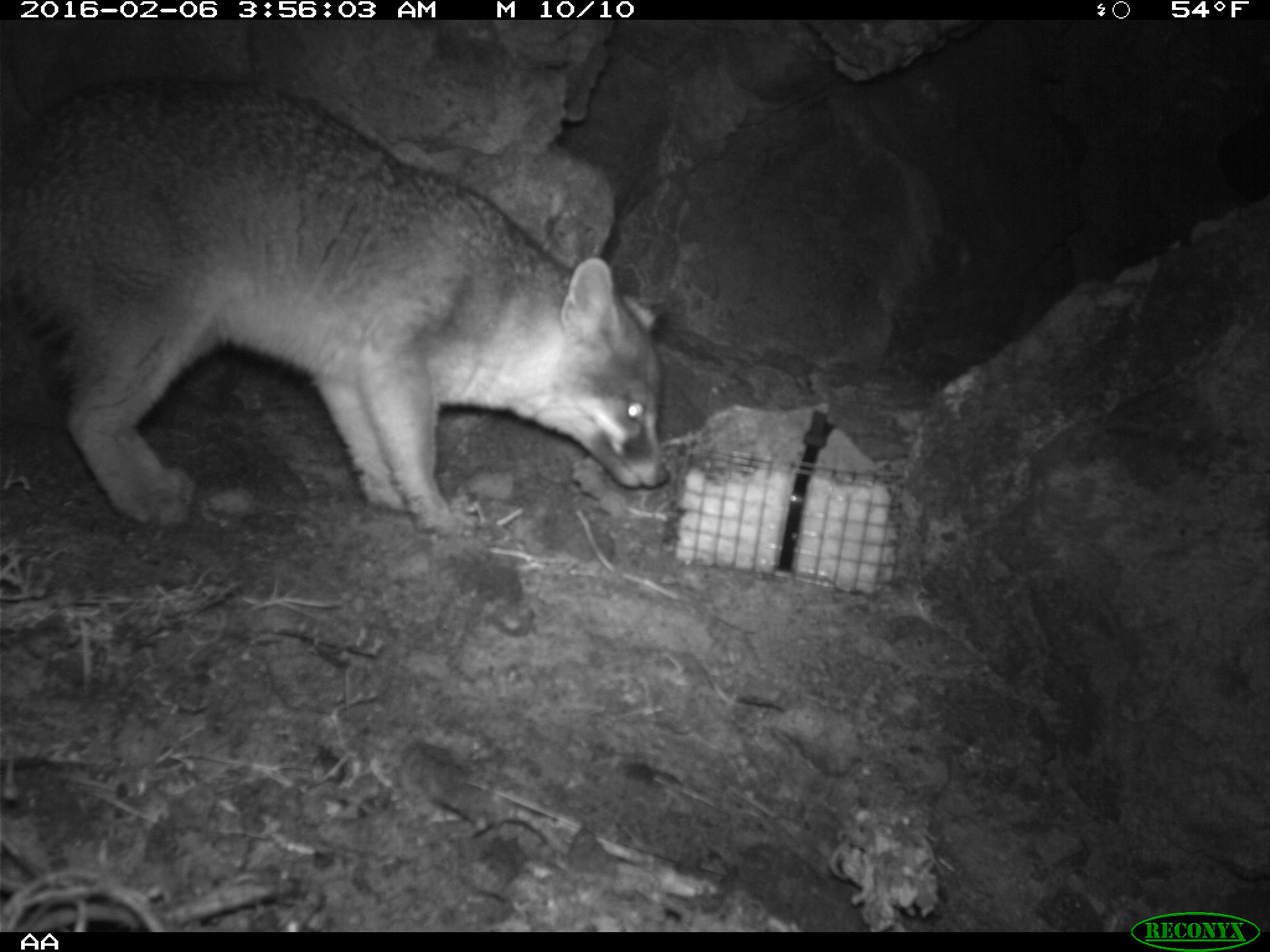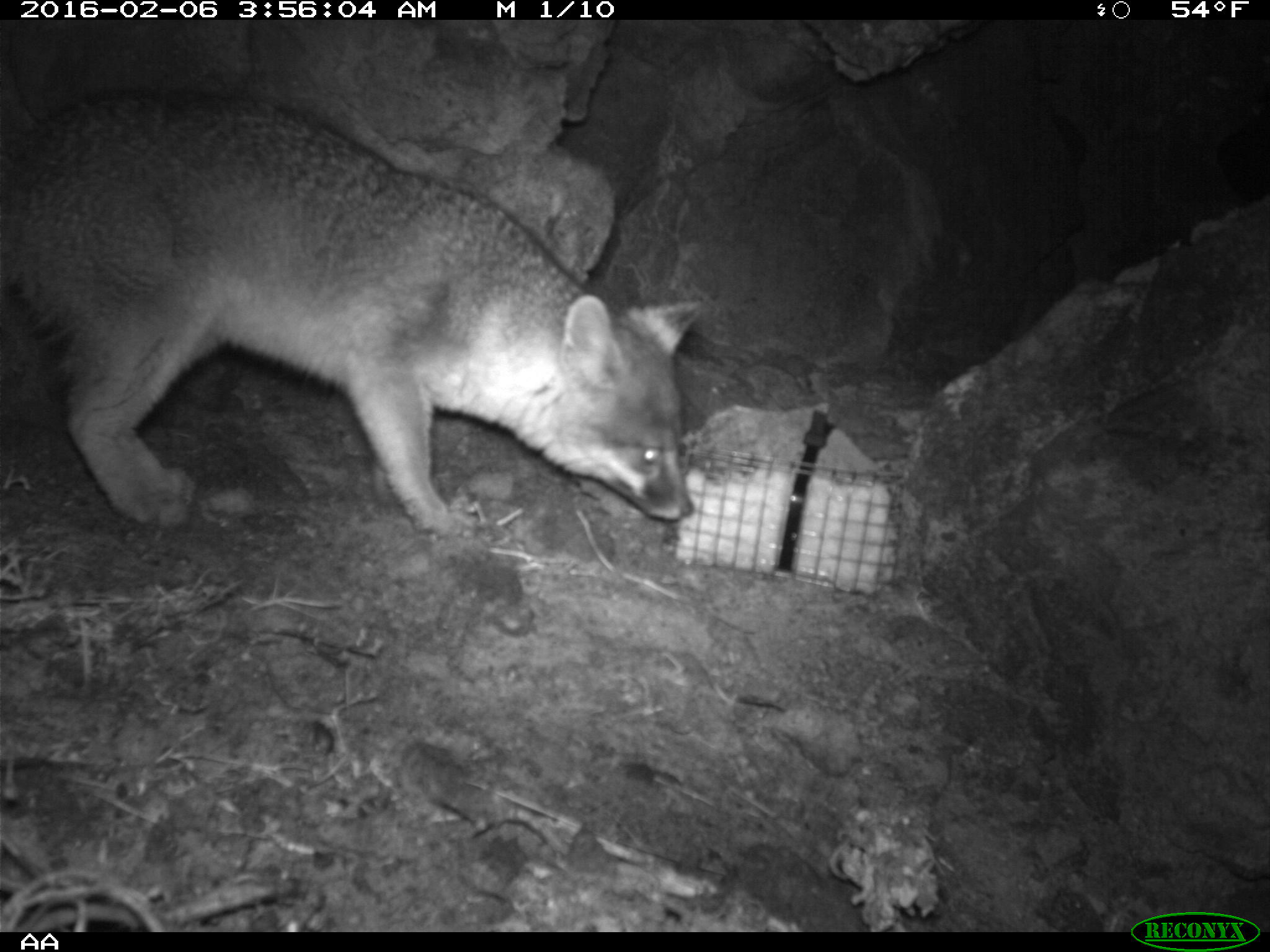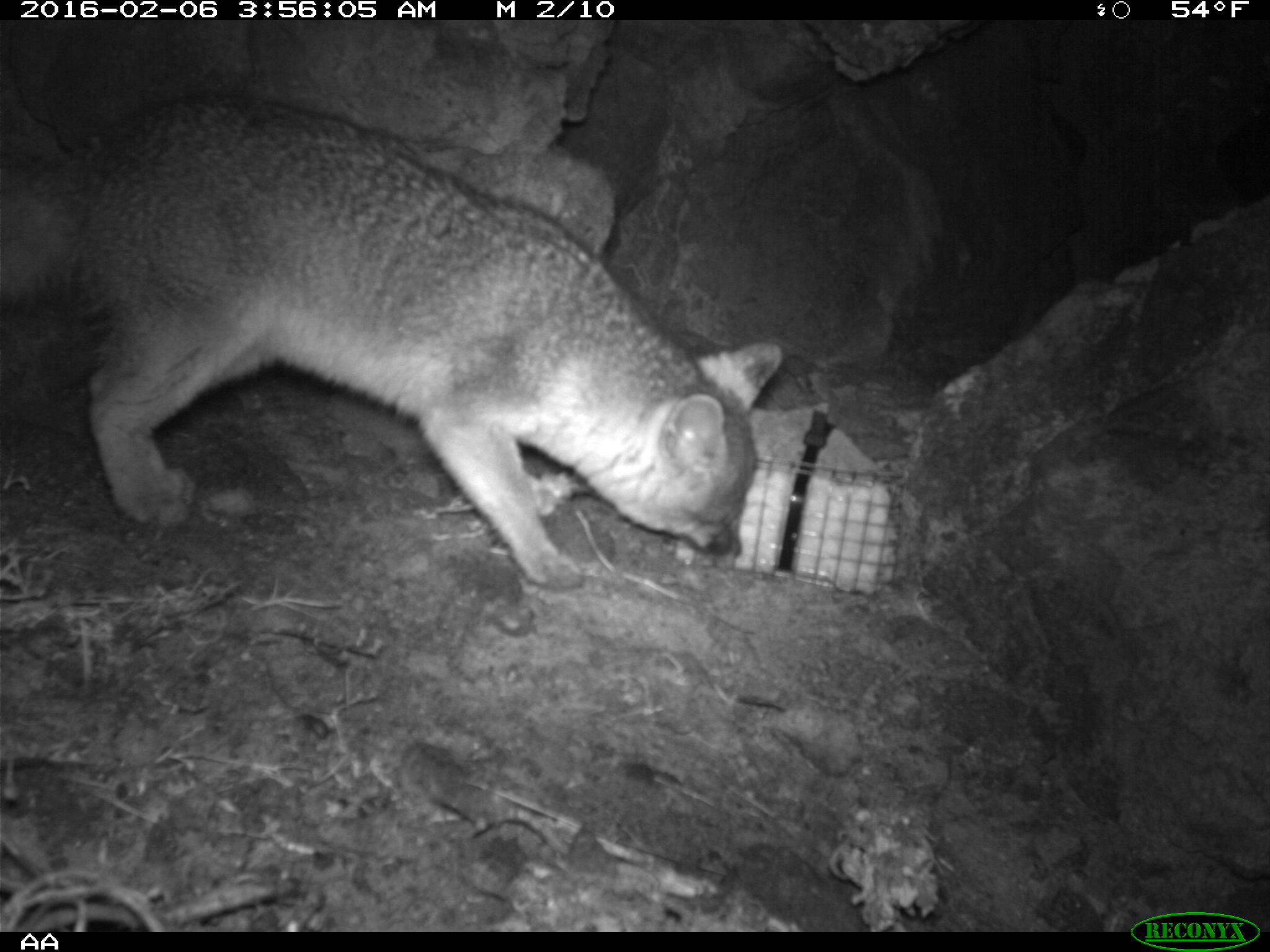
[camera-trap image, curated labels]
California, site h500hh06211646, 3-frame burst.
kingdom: Animalia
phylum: Chordata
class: Mammalia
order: Carnivora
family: Canidae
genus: Urocyon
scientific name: Urocyon littoralis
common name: island fox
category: fox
Fox (island fox) (Urocyon littoralis).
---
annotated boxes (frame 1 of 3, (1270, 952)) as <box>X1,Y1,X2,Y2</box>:
fox: <box>0,73,672,540</box>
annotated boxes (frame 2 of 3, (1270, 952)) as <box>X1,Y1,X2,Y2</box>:
fox: <box>0,89,700,539</box>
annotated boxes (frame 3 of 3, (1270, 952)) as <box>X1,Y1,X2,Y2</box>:
fox: <box>0,95,781,588</box>